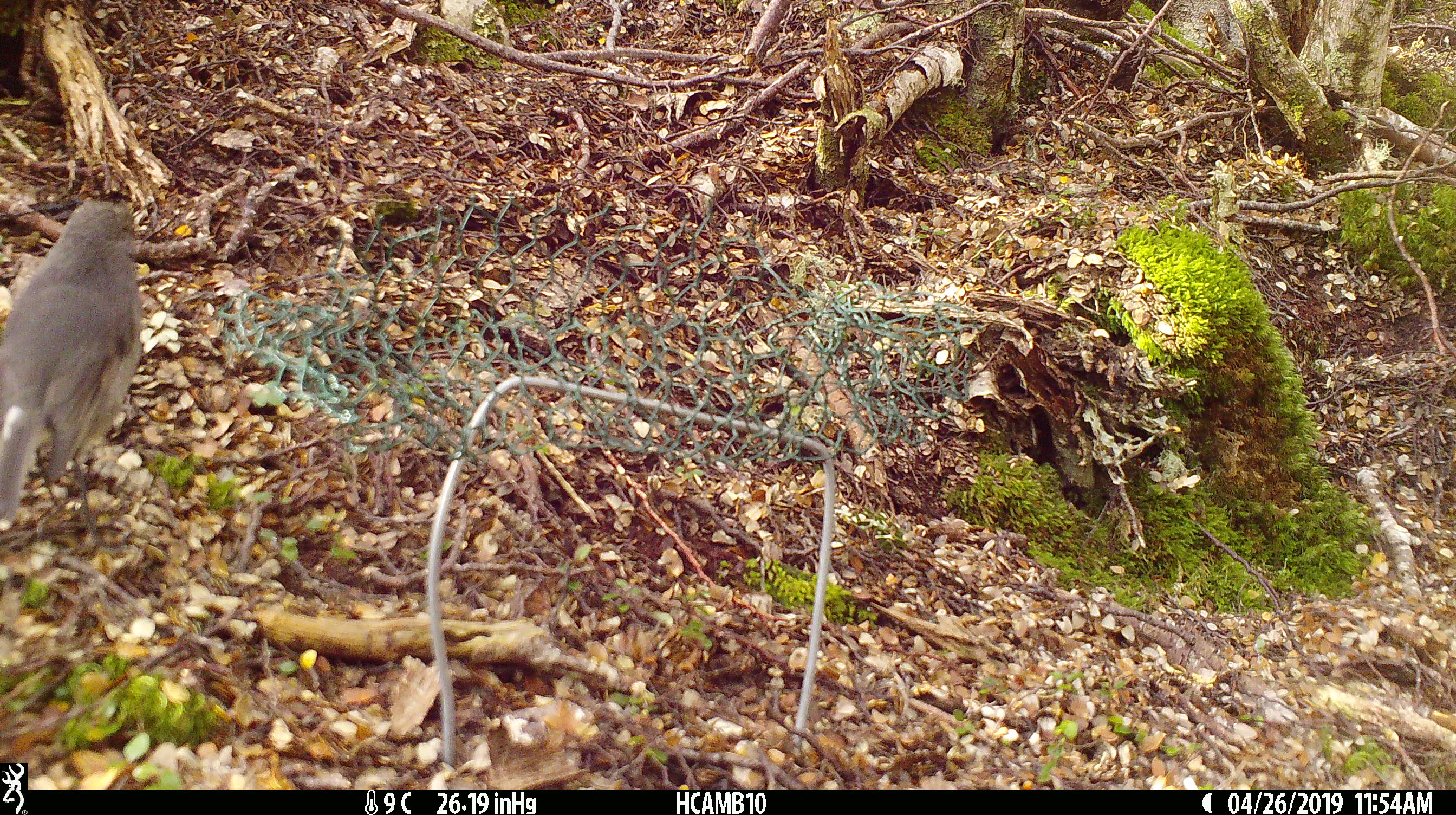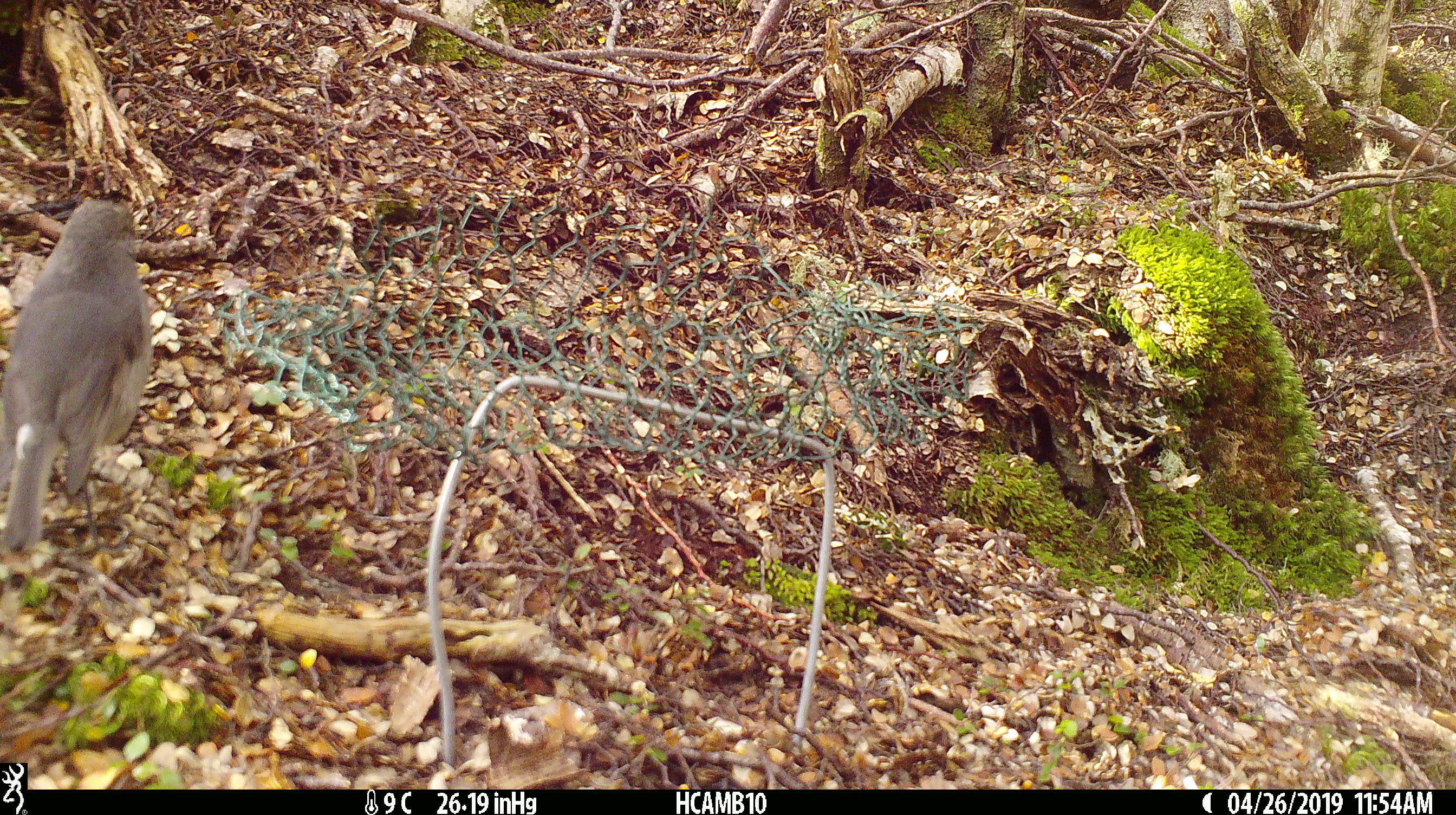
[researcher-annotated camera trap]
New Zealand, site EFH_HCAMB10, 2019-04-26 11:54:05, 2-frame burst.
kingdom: Animalia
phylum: Chordata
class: Aves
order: Passeriformes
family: Petroicidae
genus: Petroica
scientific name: Petroica australis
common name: new zealand robin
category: robin